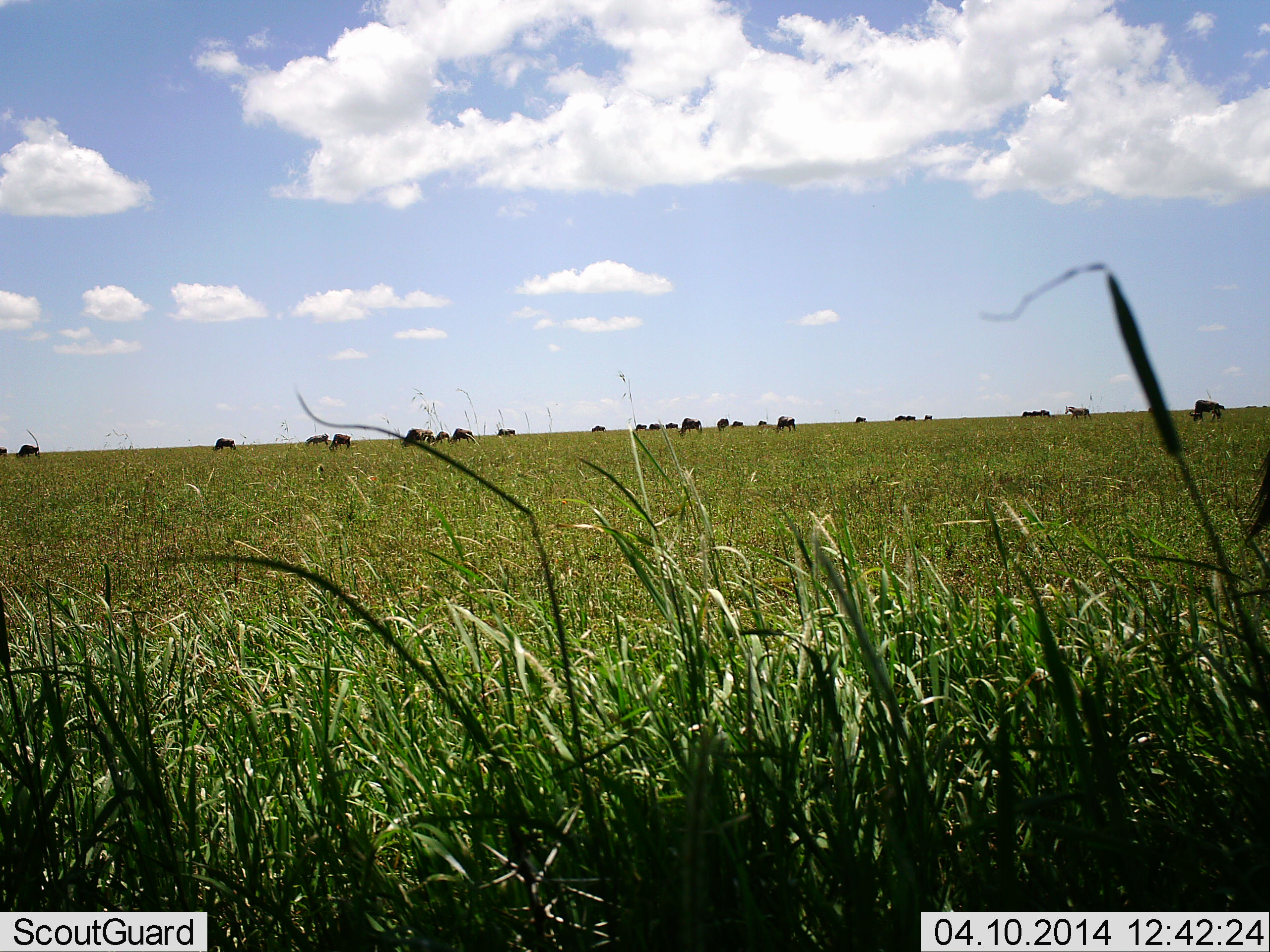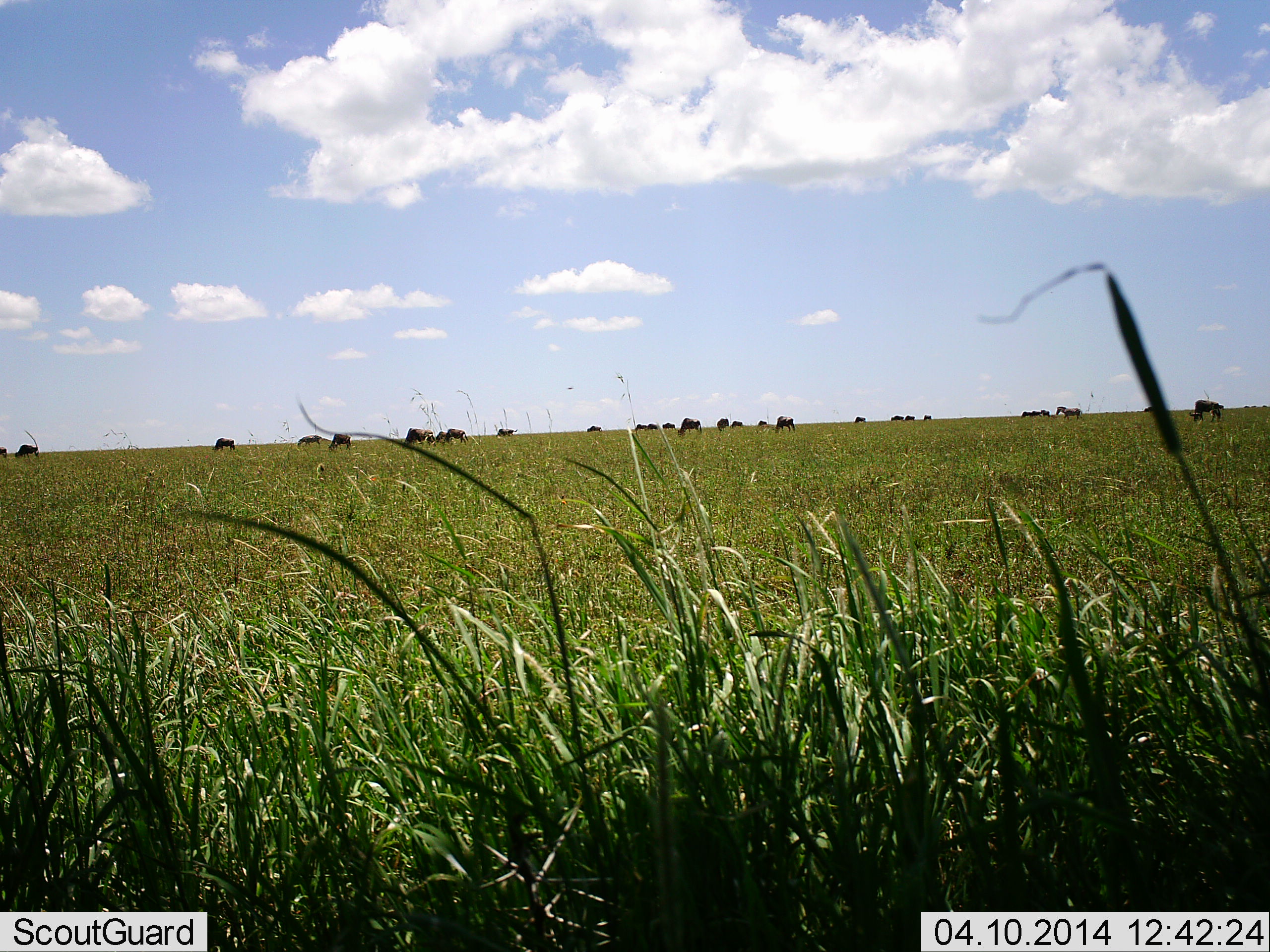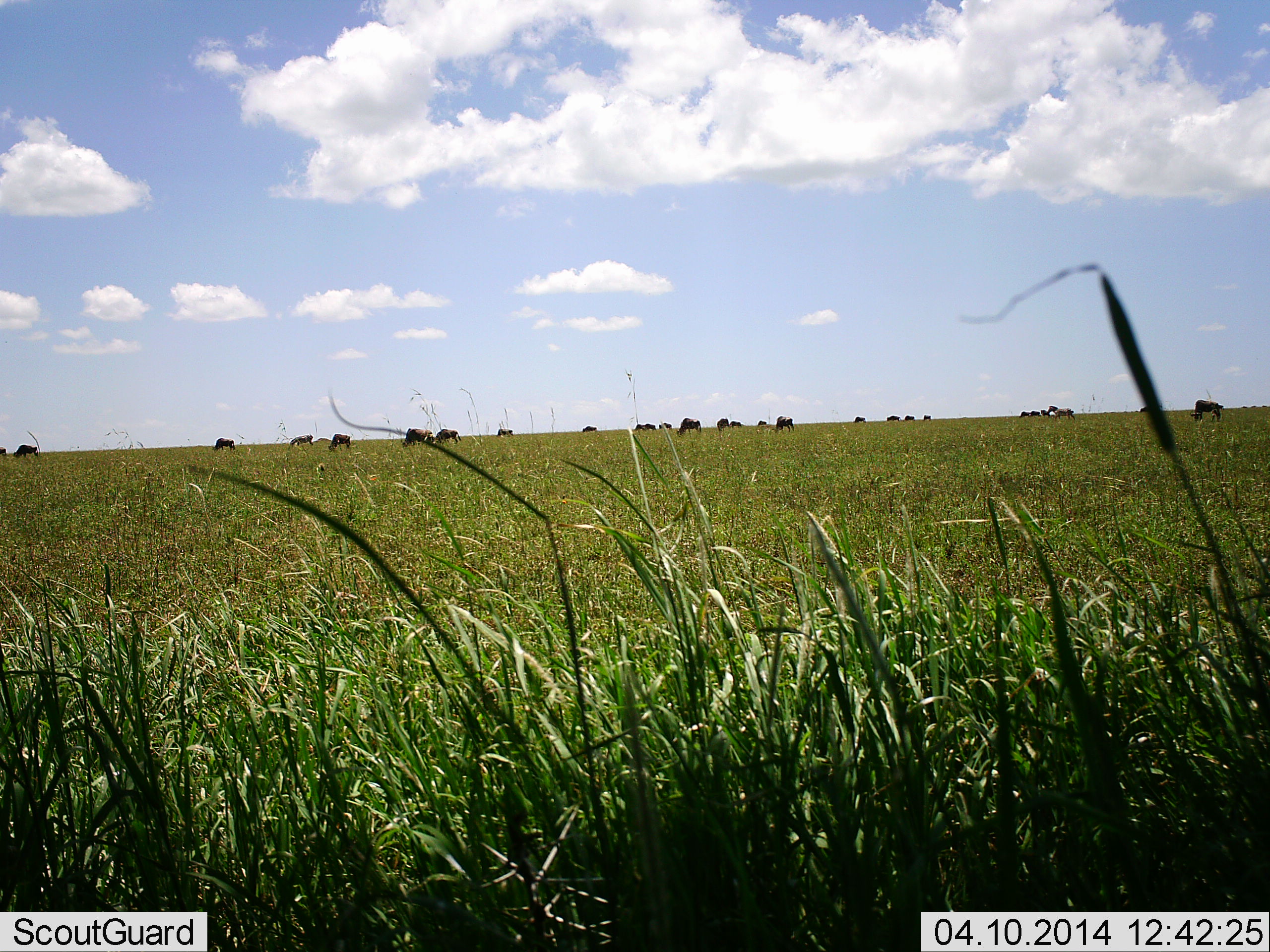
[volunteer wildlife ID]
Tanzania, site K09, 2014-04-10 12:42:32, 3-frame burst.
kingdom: Animalia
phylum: Chordata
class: Mammalia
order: Artiodactyla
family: Bovidae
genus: Connochaetes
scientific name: Connochaetes taurinus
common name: blue wildebeest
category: wildebeest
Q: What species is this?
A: Wildebeest (blue wildebeest) (Connochaetes taurinus).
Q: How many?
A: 11-50.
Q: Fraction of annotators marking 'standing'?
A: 42%.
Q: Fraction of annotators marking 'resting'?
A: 8%.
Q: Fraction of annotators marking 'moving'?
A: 67%.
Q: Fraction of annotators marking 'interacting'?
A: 8%.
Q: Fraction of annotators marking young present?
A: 0%.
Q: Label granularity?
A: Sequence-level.